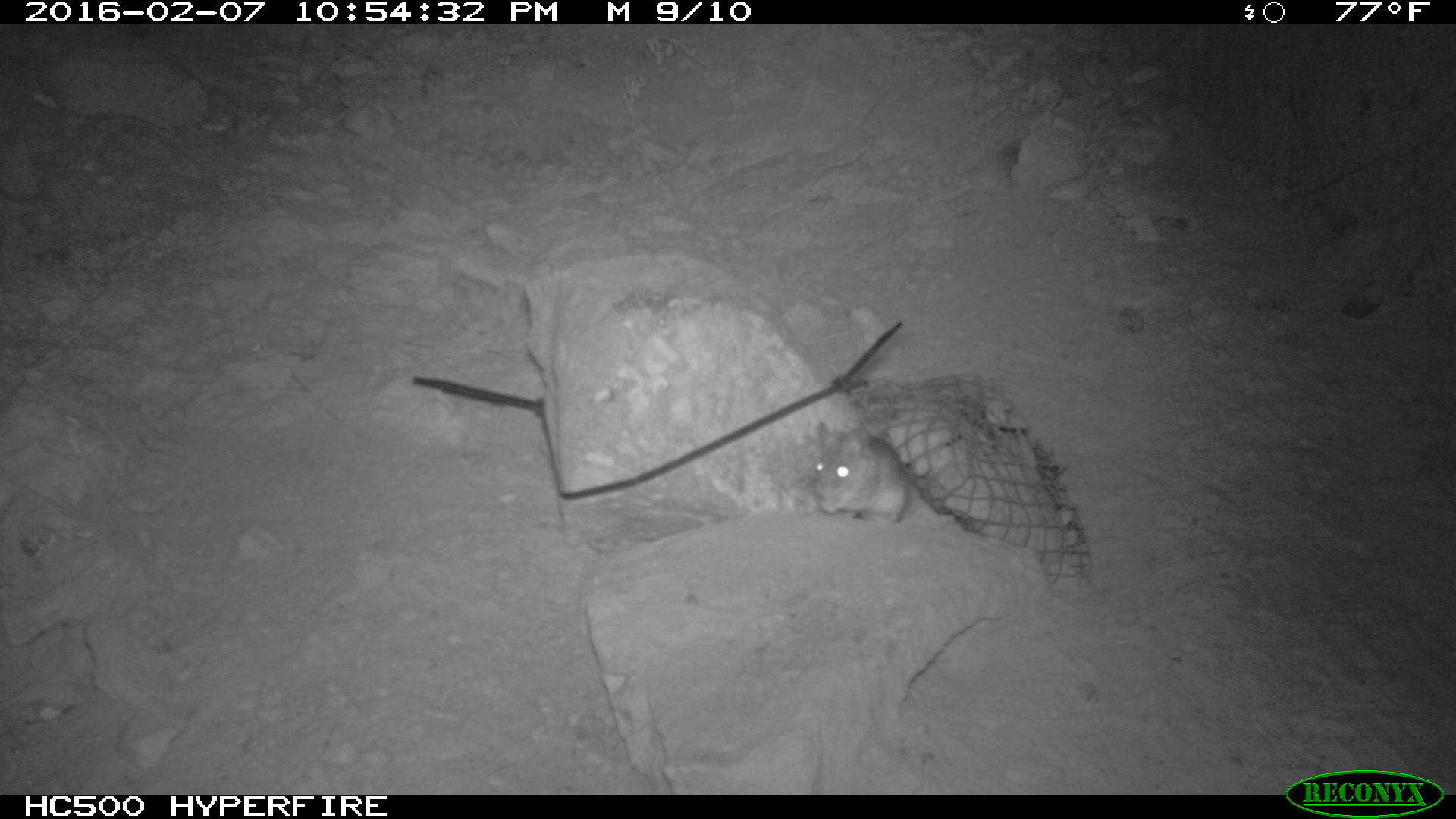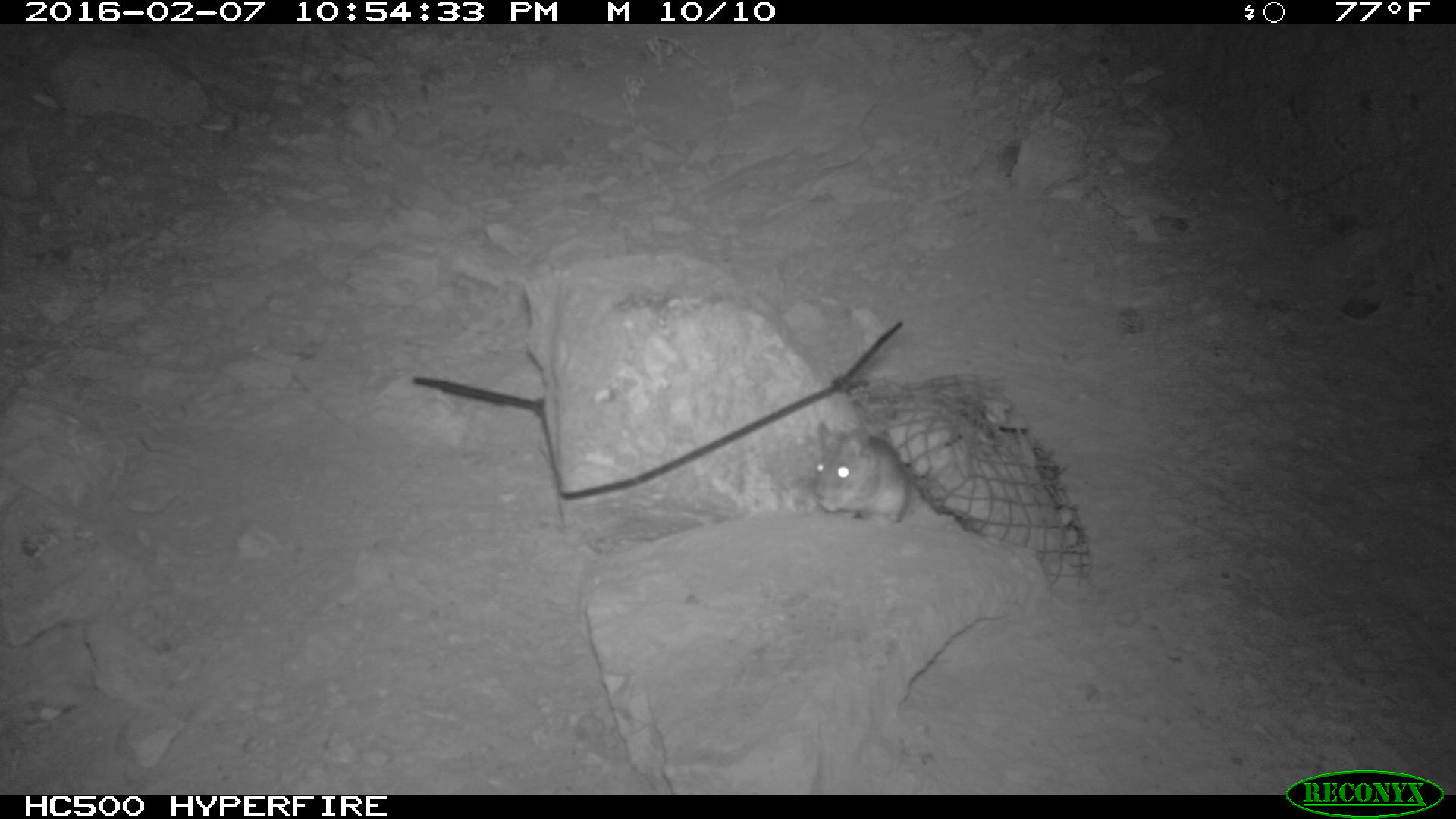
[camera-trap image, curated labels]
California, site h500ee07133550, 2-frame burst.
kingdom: Animalia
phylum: Chordata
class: Mammalia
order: Rodentia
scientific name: Rodentia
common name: rodent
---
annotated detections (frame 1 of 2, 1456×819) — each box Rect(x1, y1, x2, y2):
rodent: Rect(812, 420, 909, 522)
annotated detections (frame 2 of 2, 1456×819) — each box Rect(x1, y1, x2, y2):
rodent: Rect(813, 420, 908, 522)